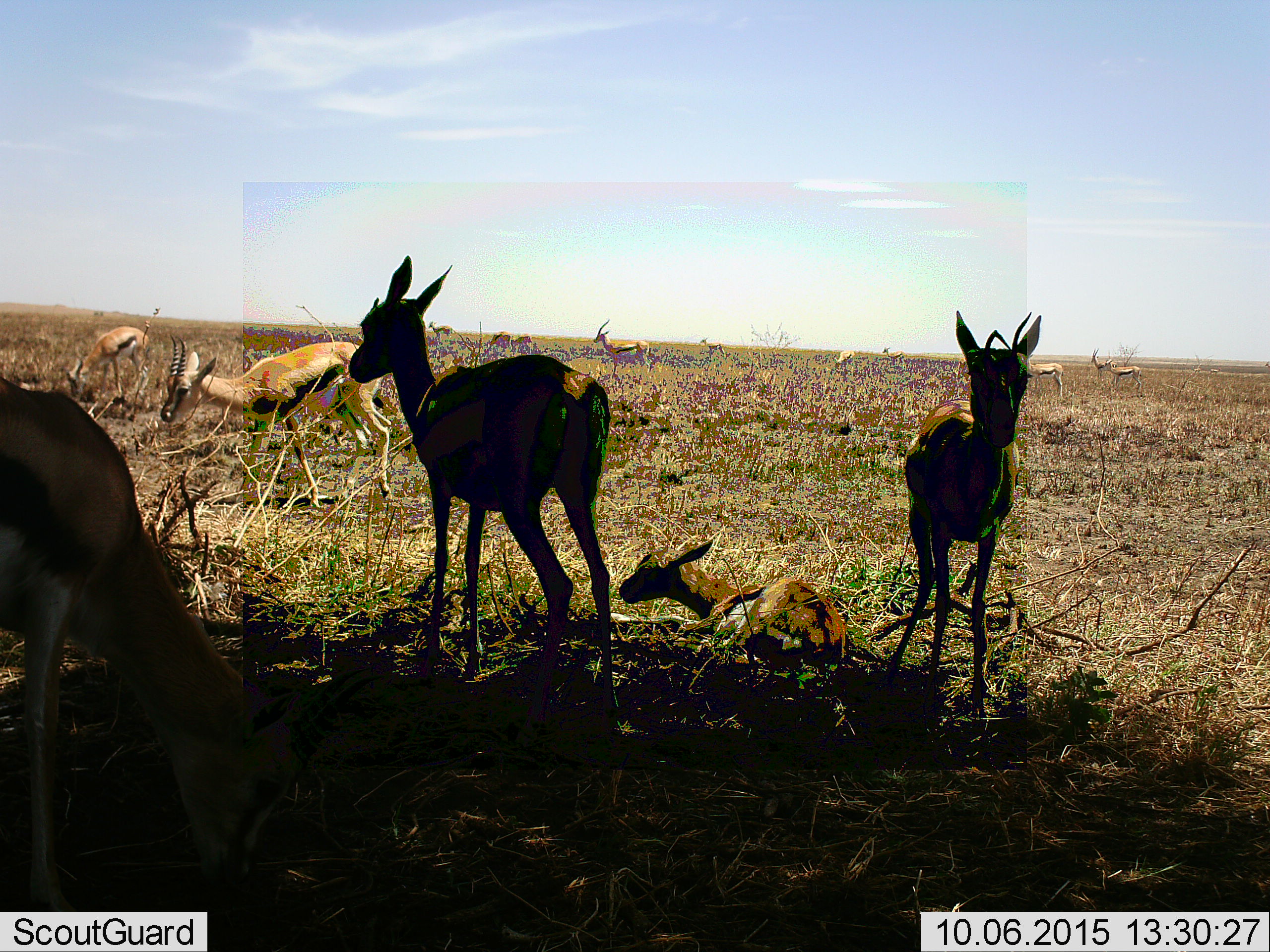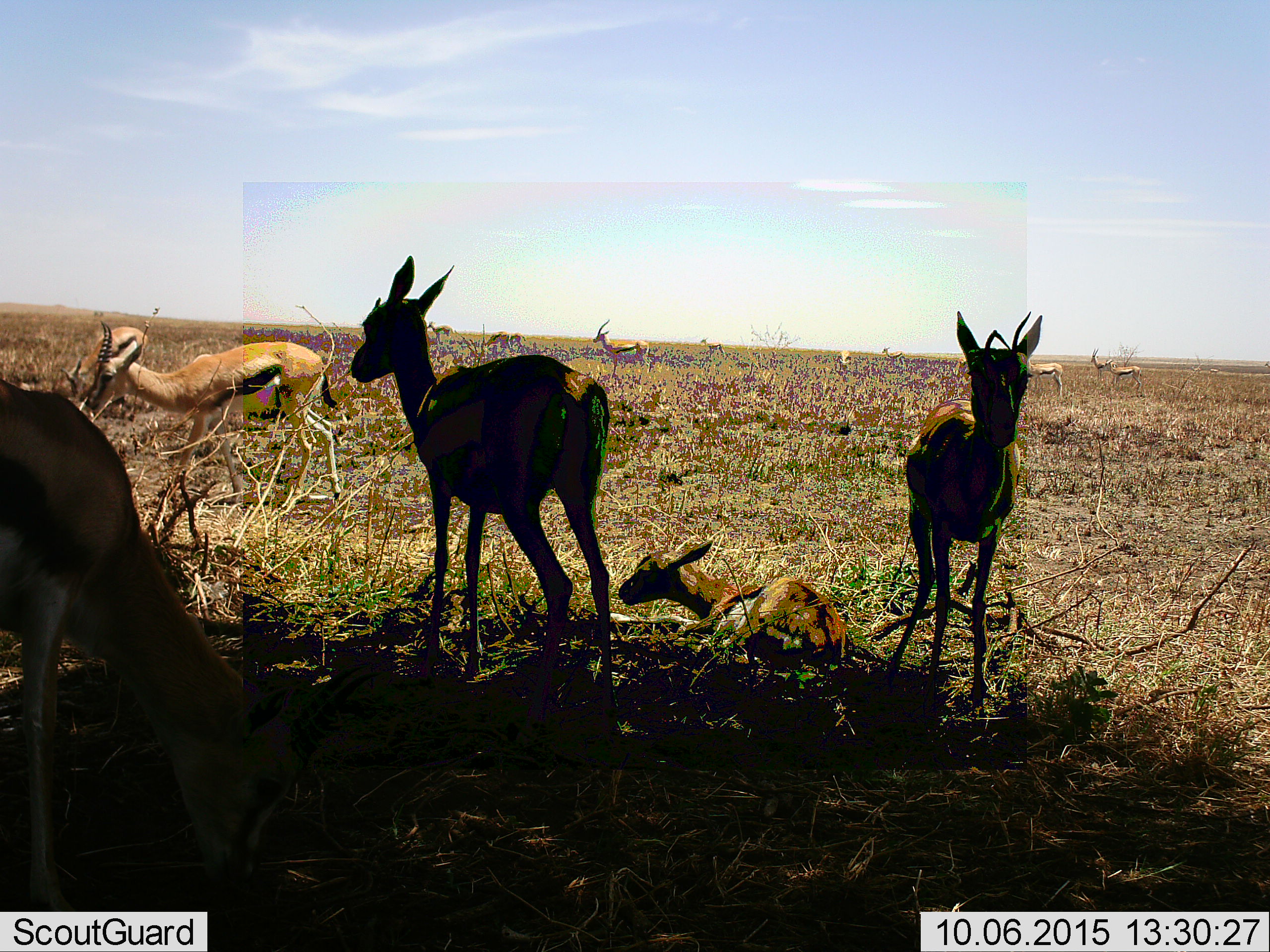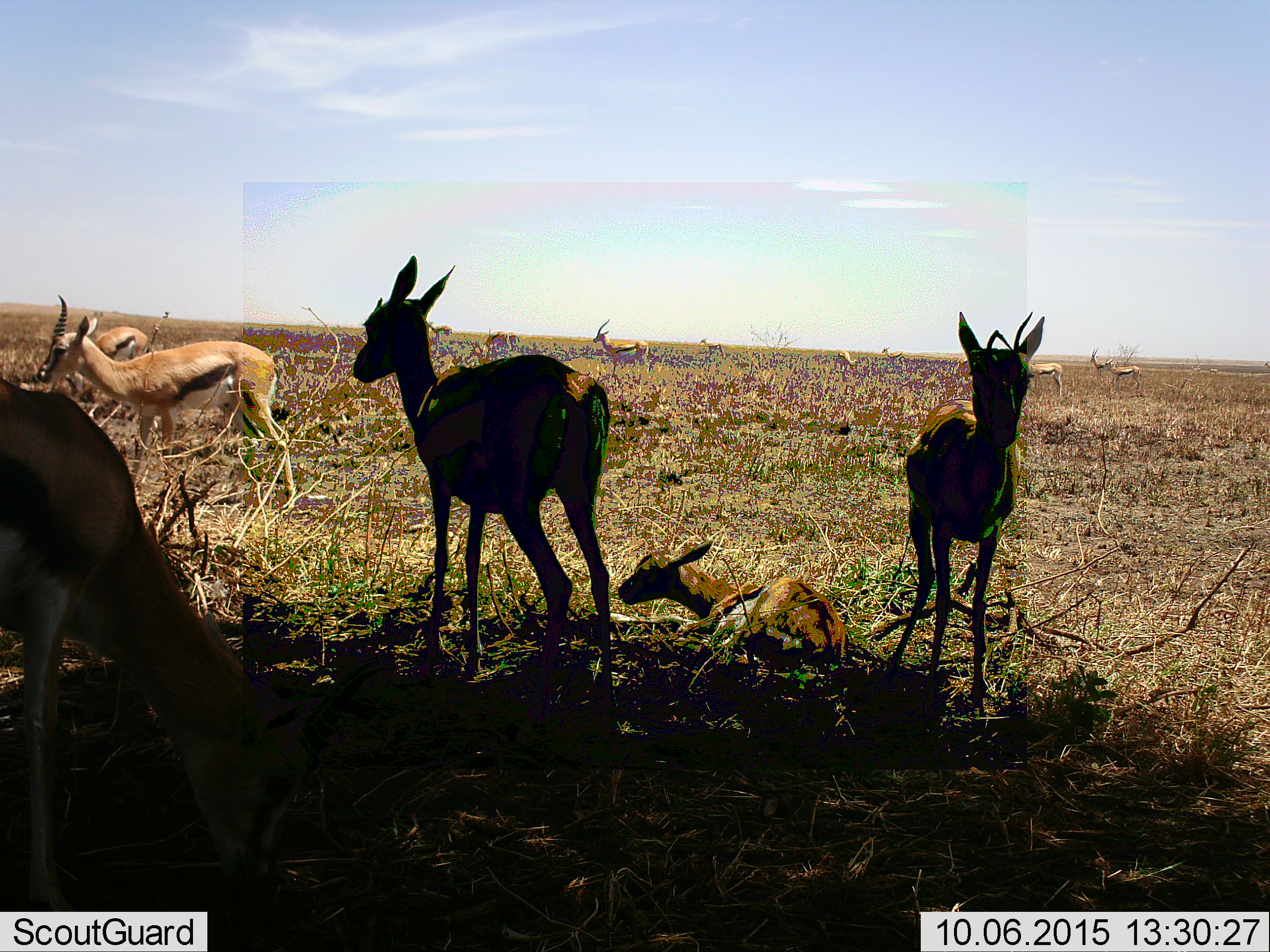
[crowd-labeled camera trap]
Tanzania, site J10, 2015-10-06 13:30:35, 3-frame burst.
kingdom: Animalia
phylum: Chordata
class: Mammalia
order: Artiodactyla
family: Bovidae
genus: Eudorcas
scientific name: Eudorcas thomsonii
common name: thomson's gazelle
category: gazellethomsons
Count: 11-50.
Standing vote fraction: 100%.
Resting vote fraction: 86%.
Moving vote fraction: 57%.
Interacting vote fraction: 0%.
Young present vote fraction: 43%.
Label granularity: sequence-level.